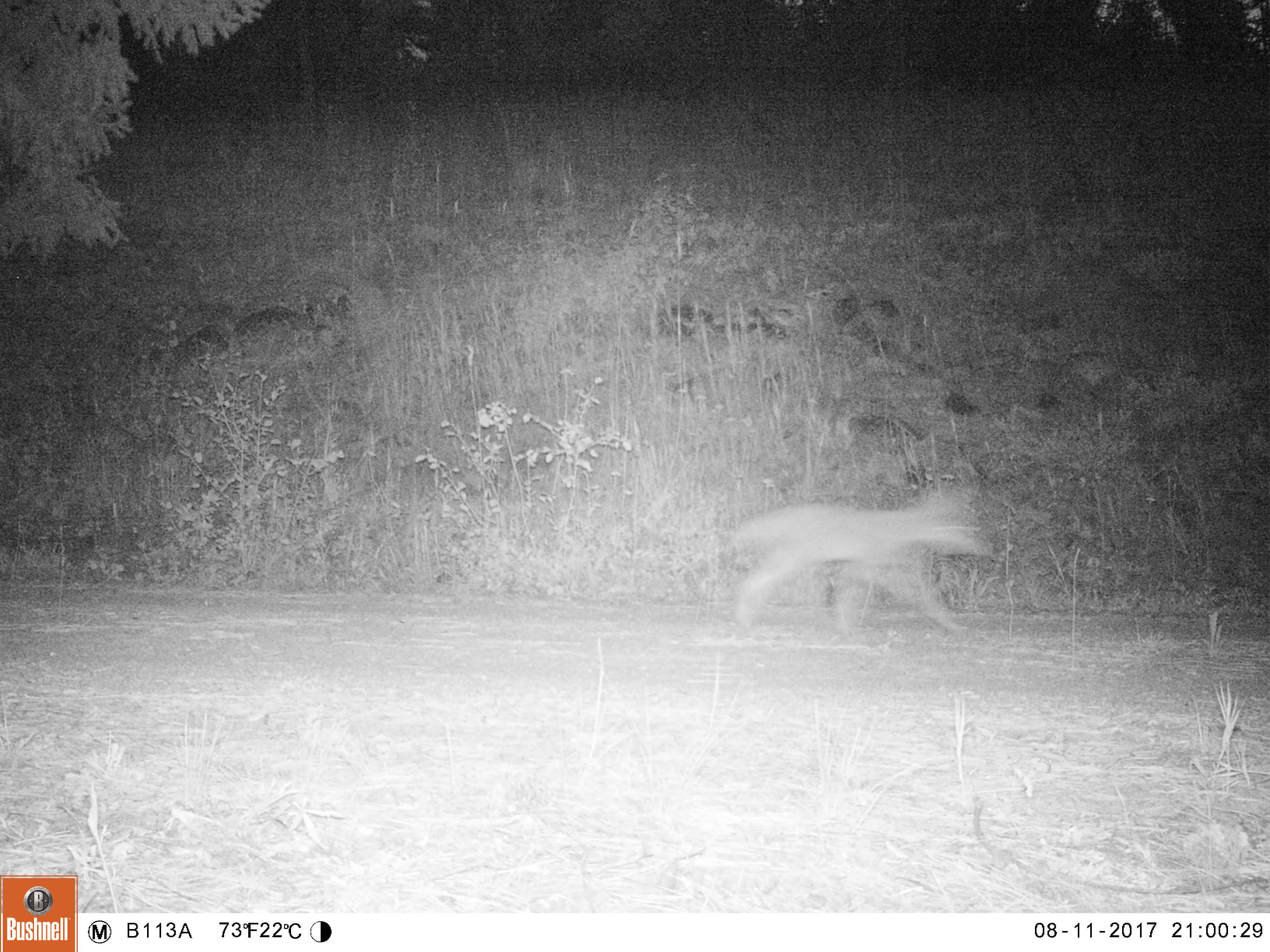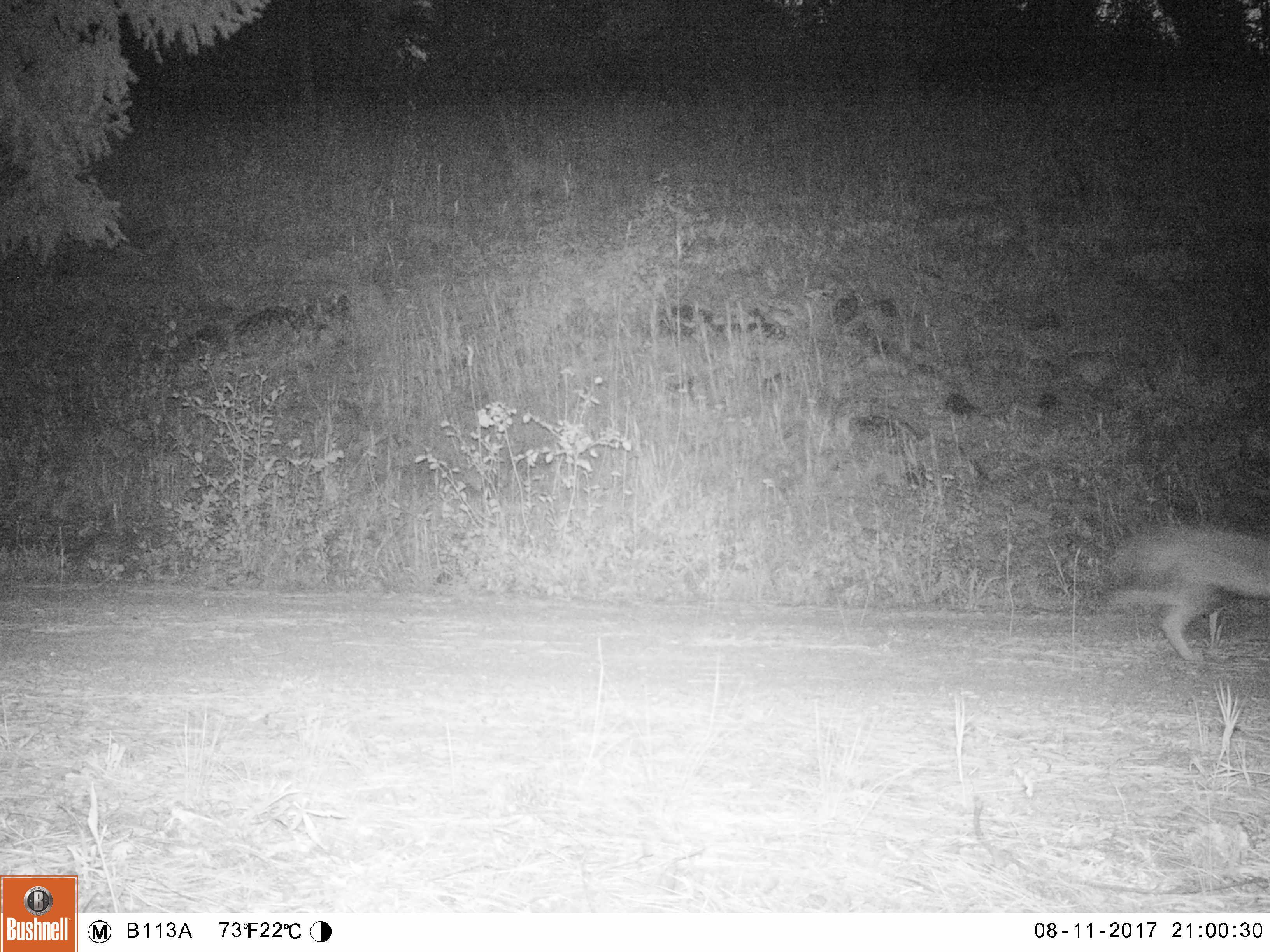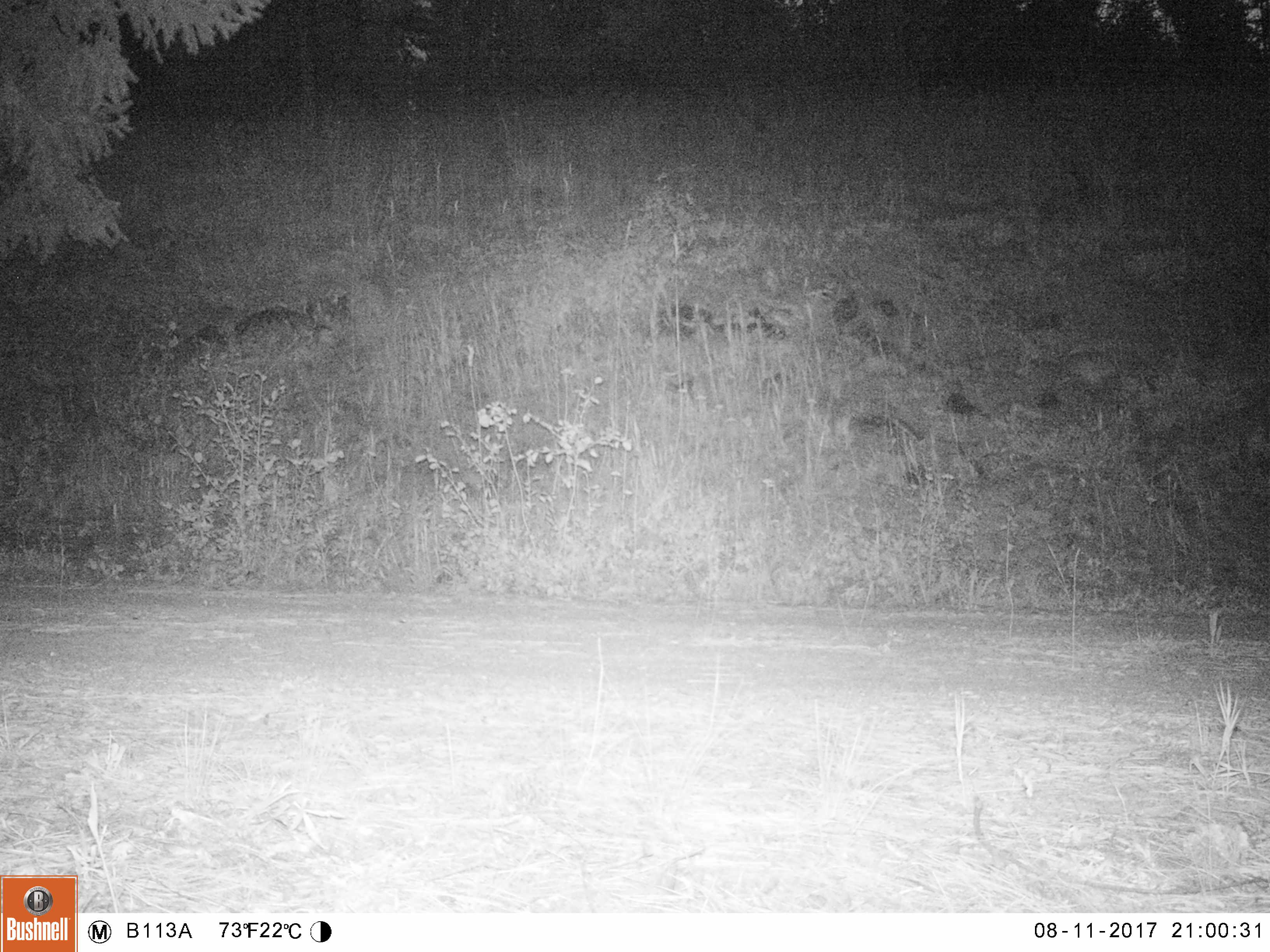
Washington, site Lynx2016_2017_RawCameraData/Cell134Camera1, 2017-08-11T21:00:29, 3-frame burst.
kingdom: Animalia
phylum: Chordata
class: Mammalia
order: Carnivora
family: Canidae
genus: Canis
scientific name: Canis latrans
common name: coyote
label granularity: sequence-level